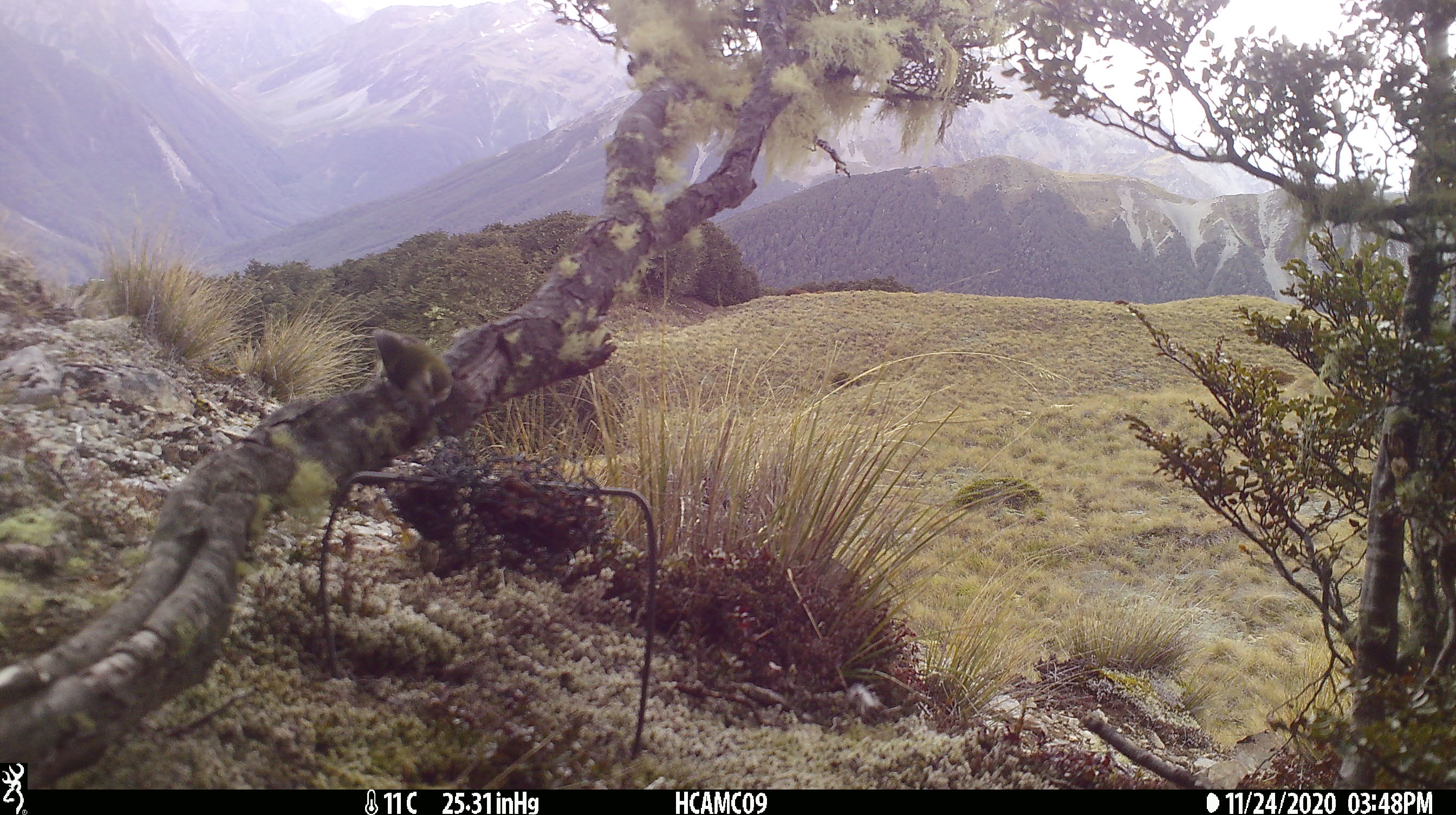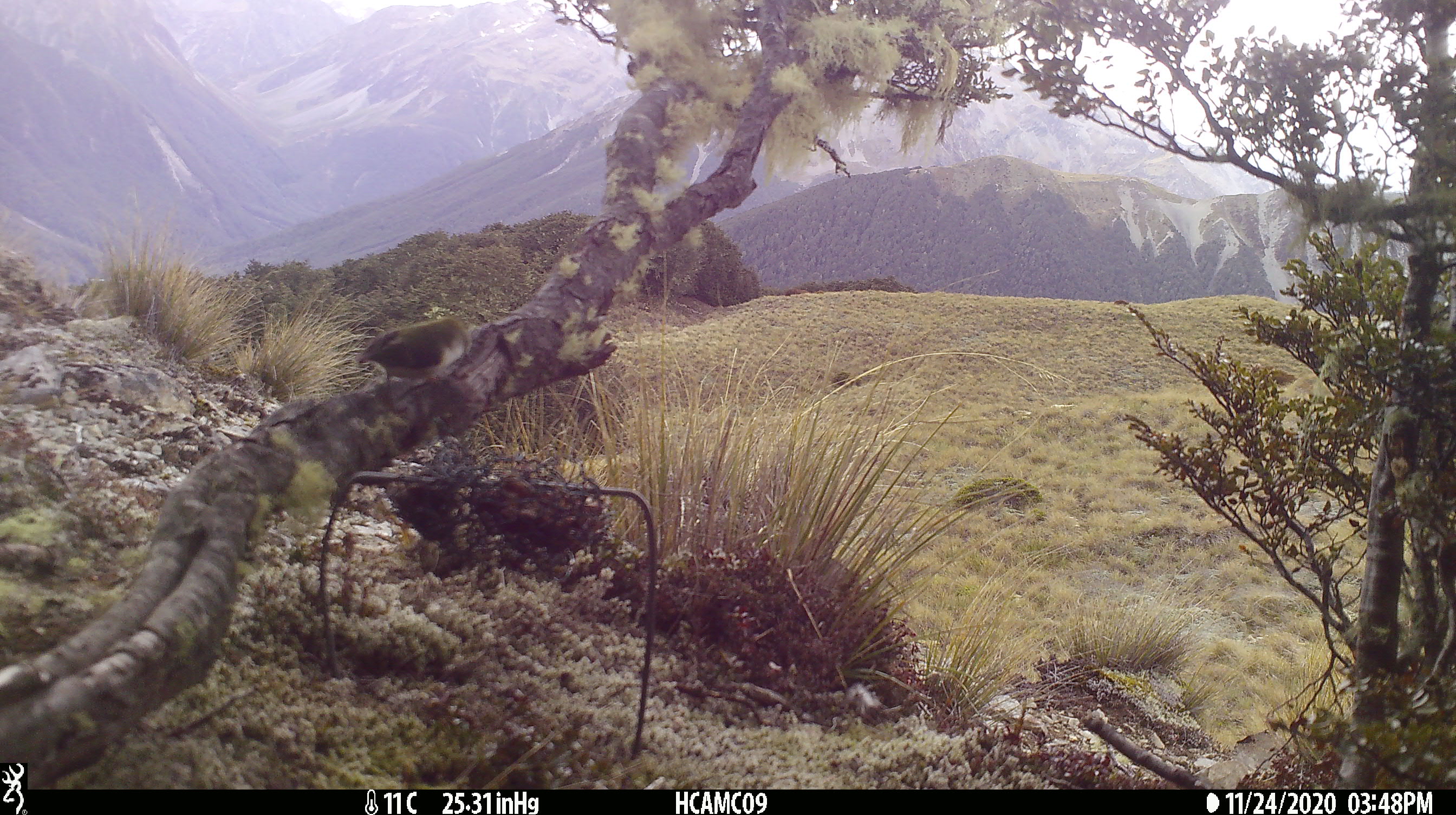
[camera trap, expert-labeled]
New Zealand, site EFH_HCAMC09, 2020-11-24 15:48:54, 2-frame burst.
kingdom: Animalia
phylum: Chordata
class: Aves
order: Passeriformes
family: Acanthisittidae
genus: Acanthisitta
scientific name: Acanthisitta chloris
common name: rifleman